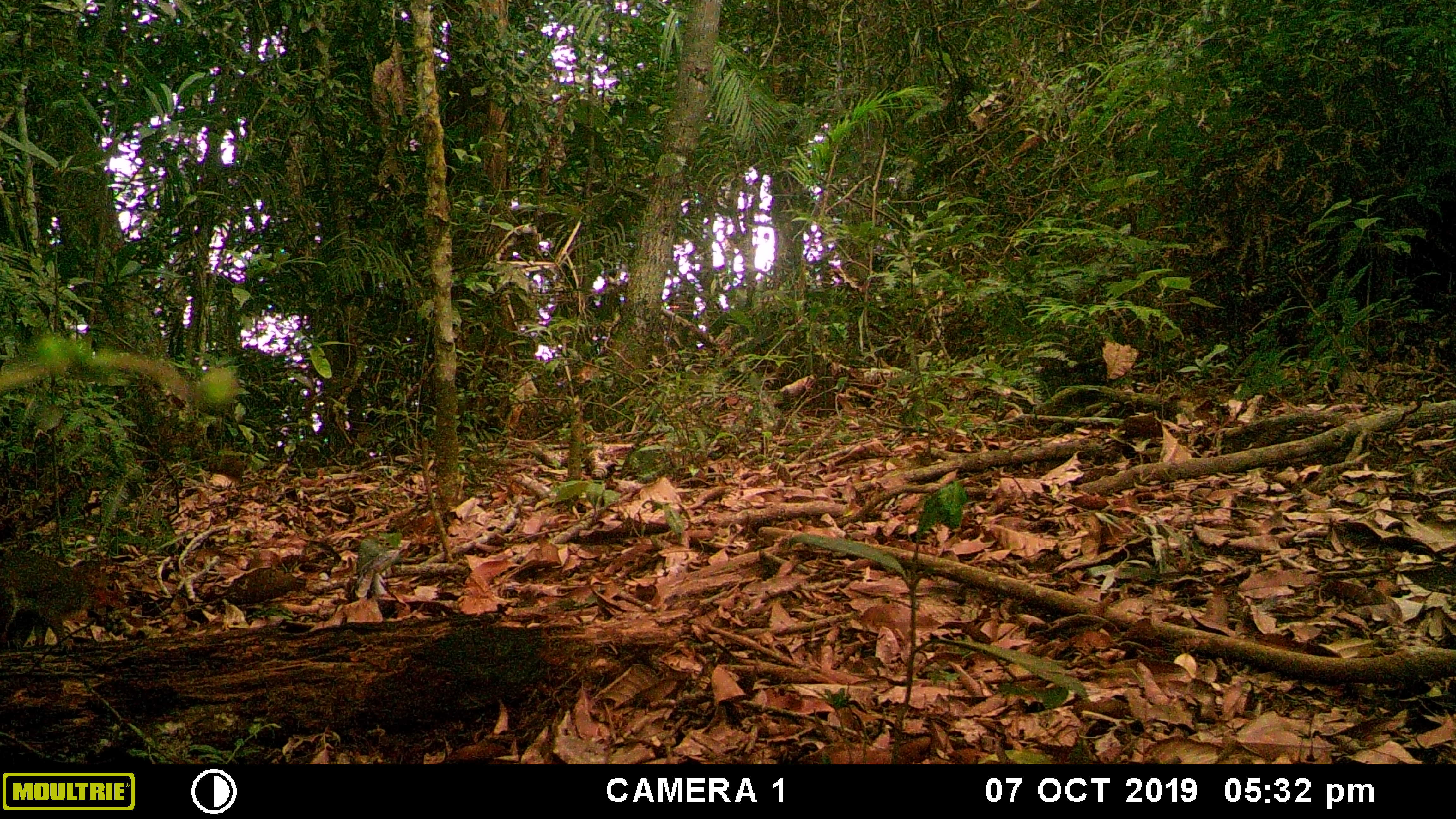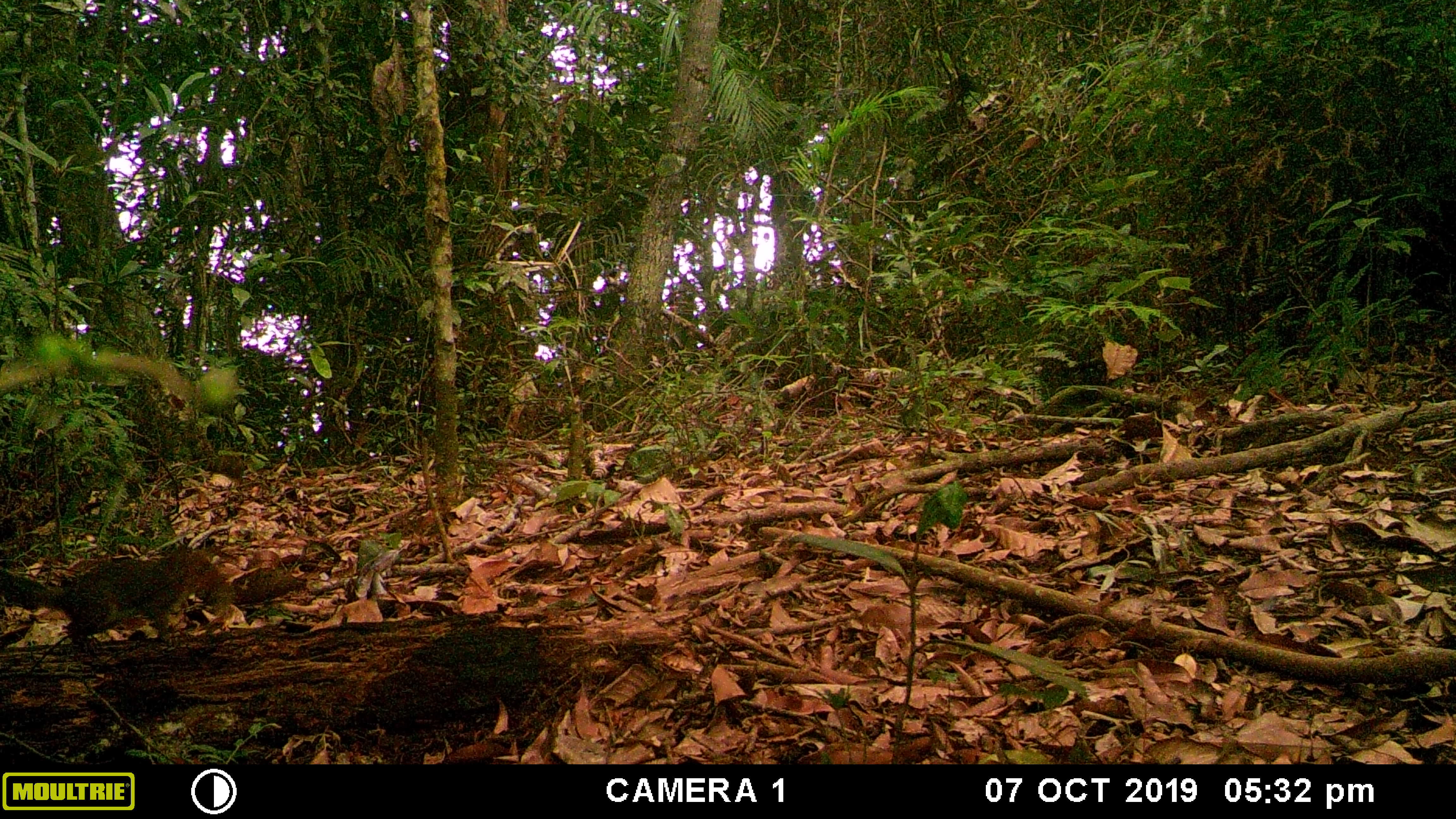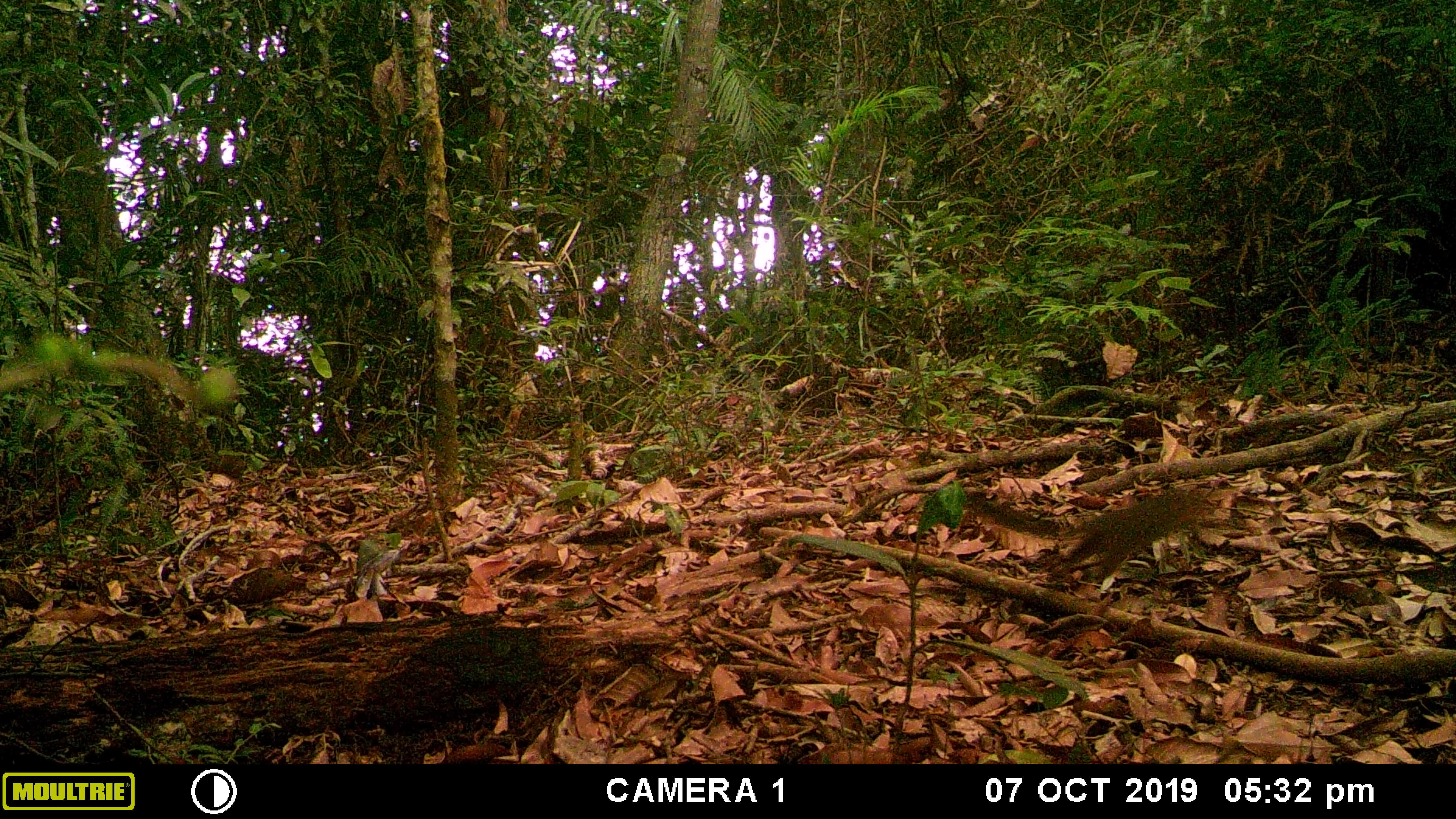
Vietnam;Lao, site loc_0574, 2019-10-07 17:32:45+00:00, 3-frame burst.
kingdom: Animalia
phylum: Chordata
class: Mammalia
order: Rodentia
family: Sciuridae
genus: Dremomys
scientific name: Dremomys rufigenis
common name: red-cheeked squirrel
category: red cheeked squirrel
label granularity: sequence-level